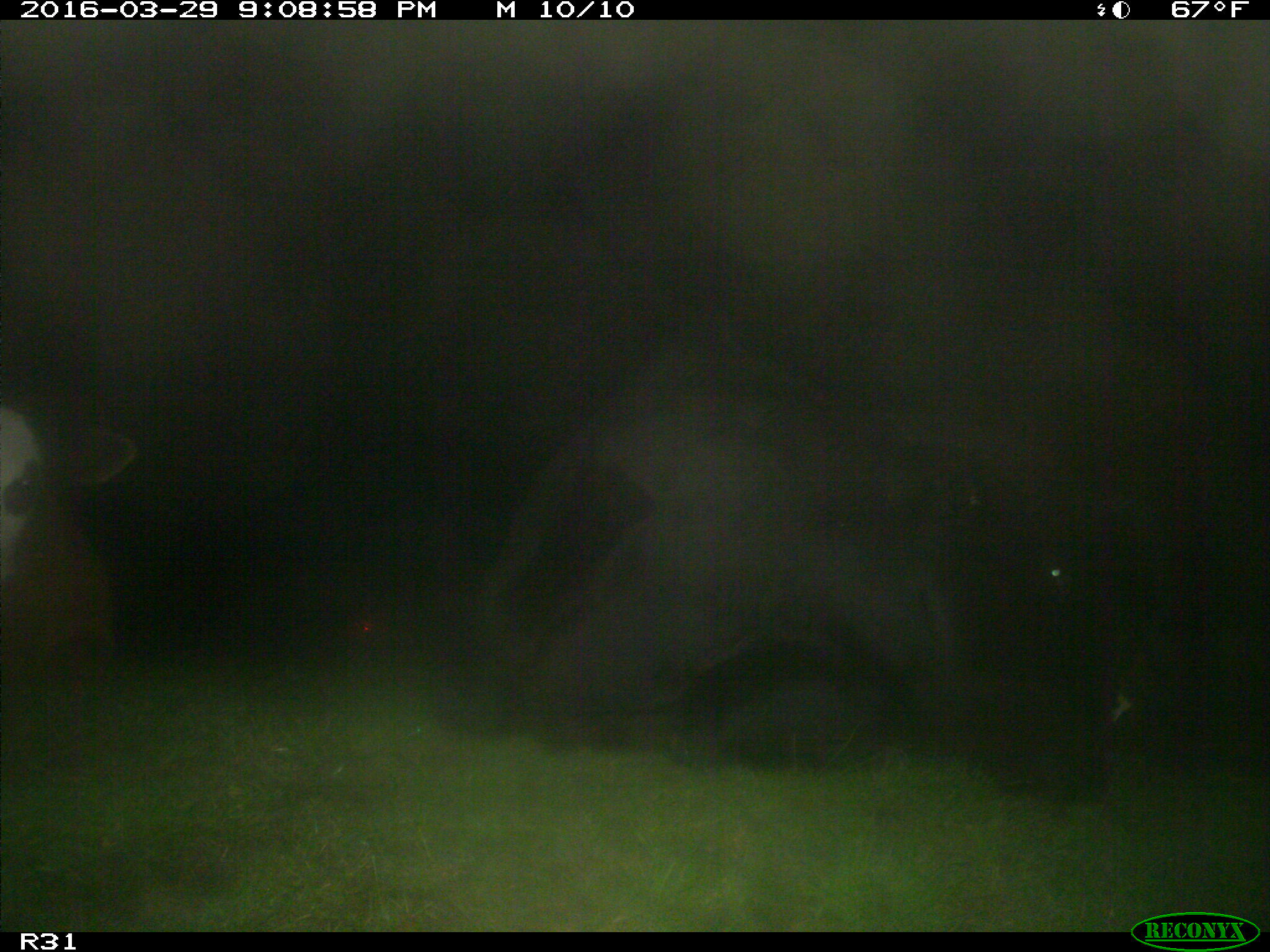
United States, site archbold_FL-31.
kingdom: Animalia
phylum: Chordata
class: Mammalia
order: Artiodactyla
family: Bovidae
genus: Bos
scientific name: Bos taurus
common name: domestic cow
Bos taurus (domestic cow).